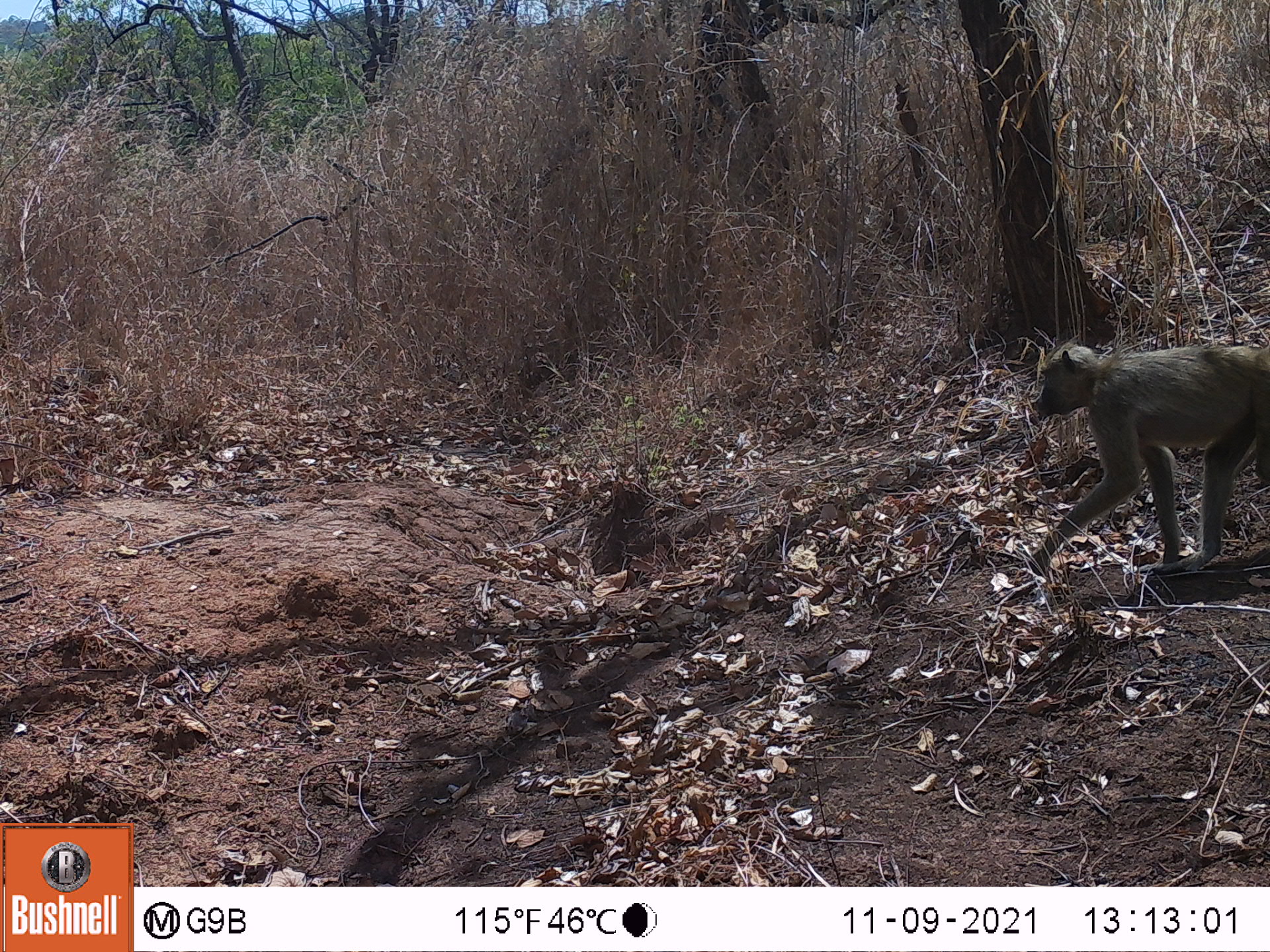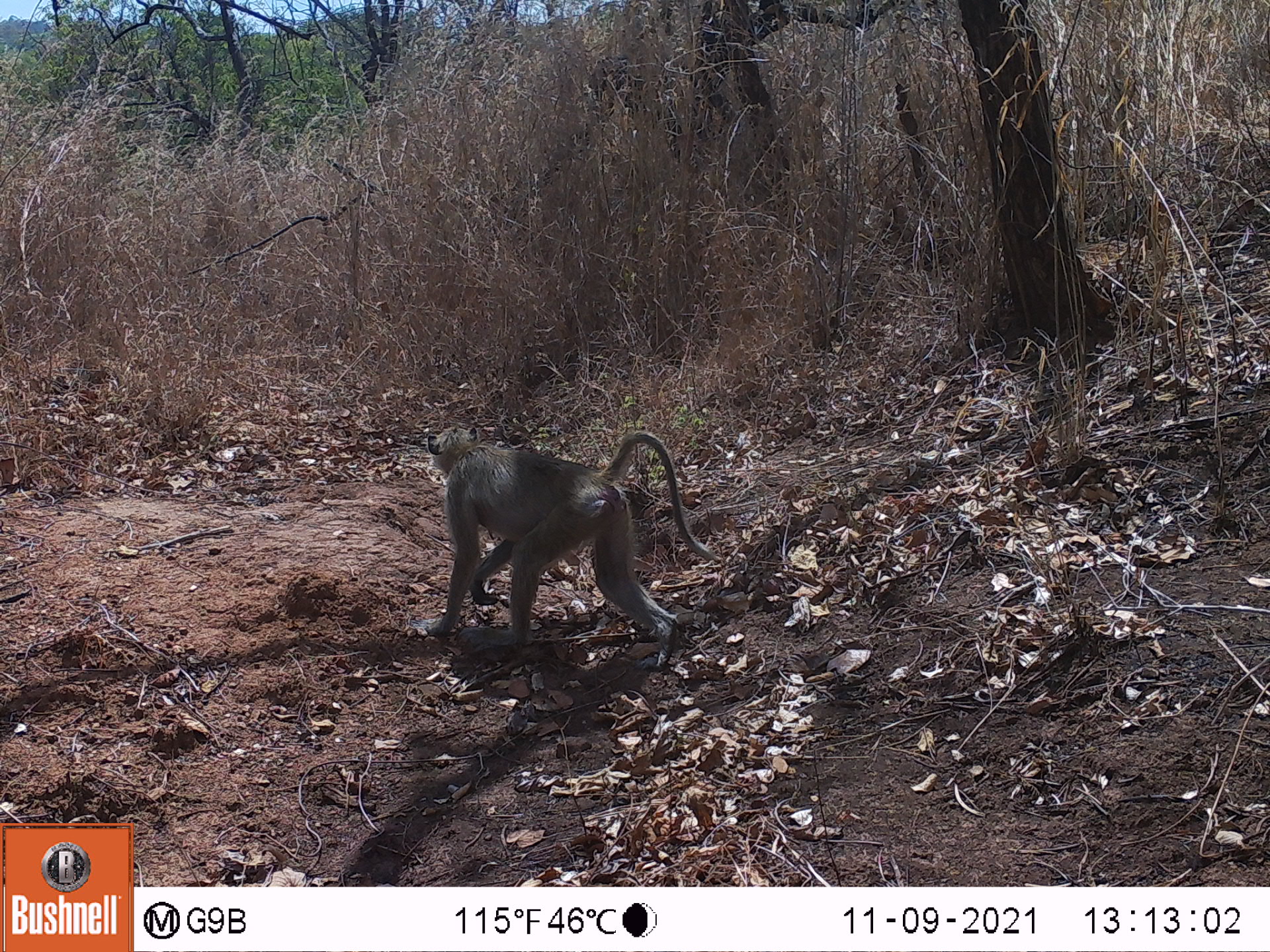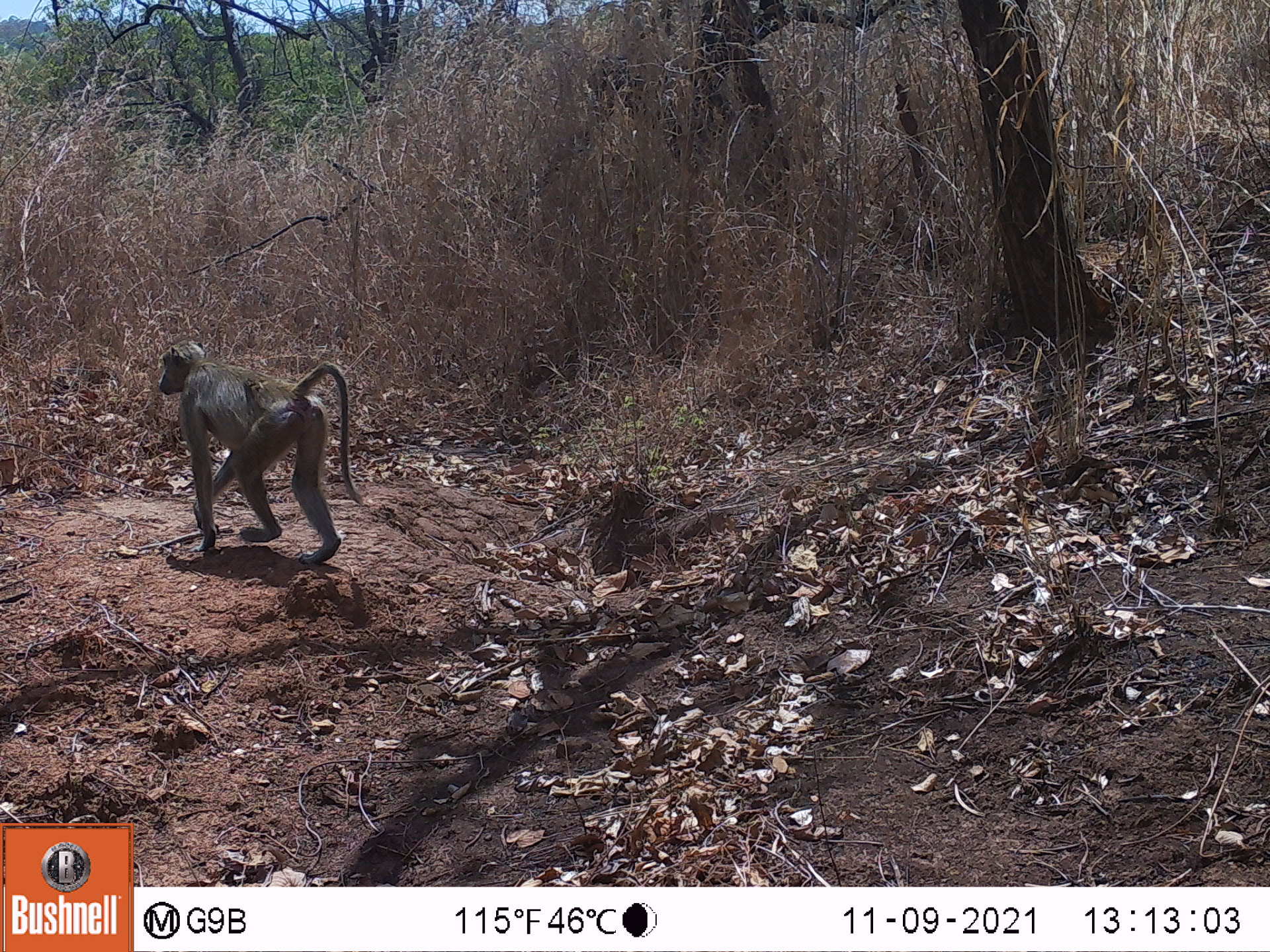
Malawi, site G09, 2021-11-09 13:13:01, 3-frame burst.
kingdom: Animalia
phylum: Chordata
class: Mammalia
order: Primates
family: Cercopithecidae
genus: Papio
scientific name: Papio cynocephalus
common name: yellow baboon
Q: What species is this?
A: Yellow baboon (Papio cynocephalus).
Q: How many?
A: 1.